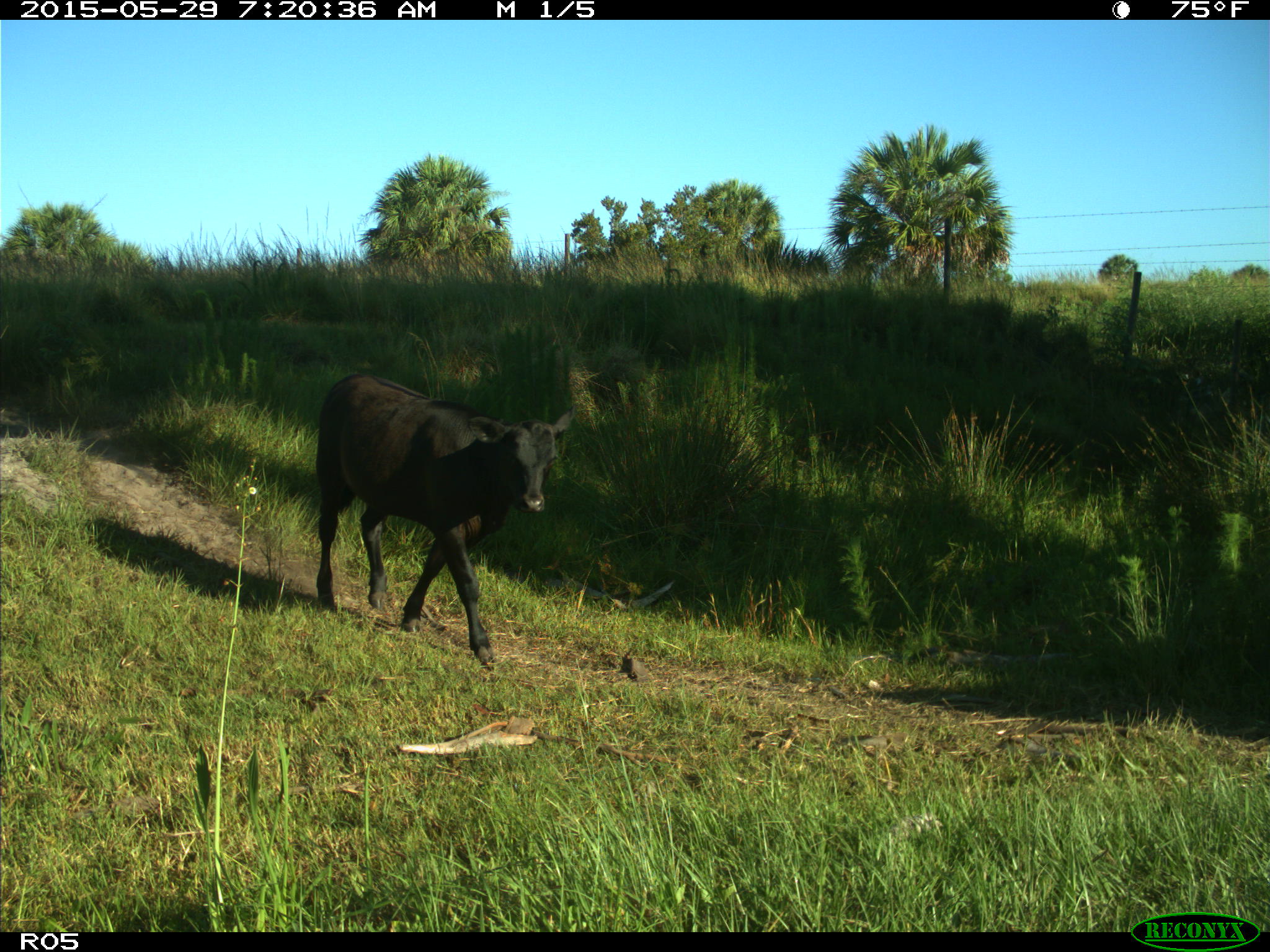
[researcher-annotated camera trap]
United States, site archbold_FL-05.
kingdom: Animalia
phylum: Chordata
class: Mammalia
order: Artiodactyla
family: Bovidae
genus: Bos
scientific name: Bos taurus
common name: domestic cow